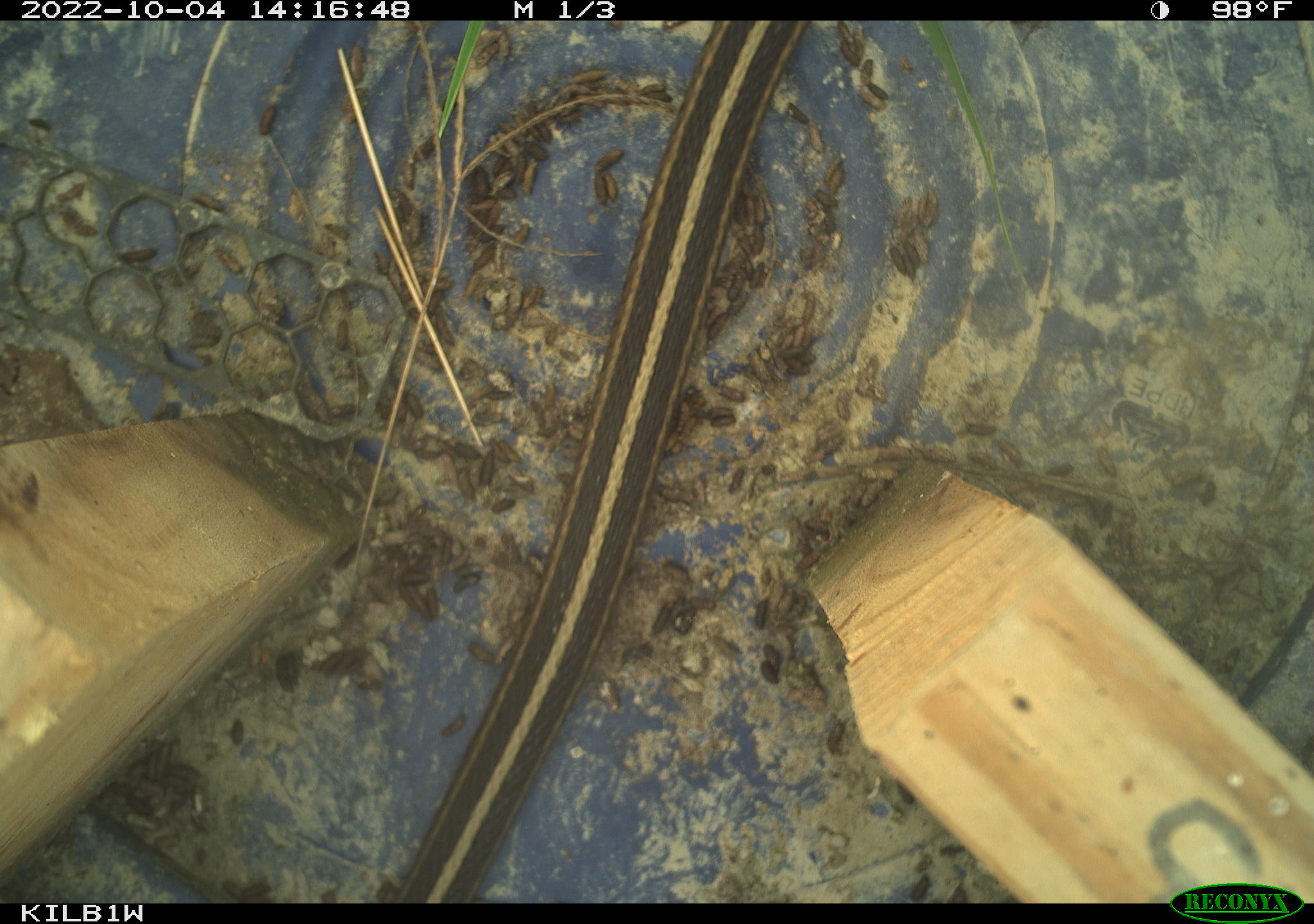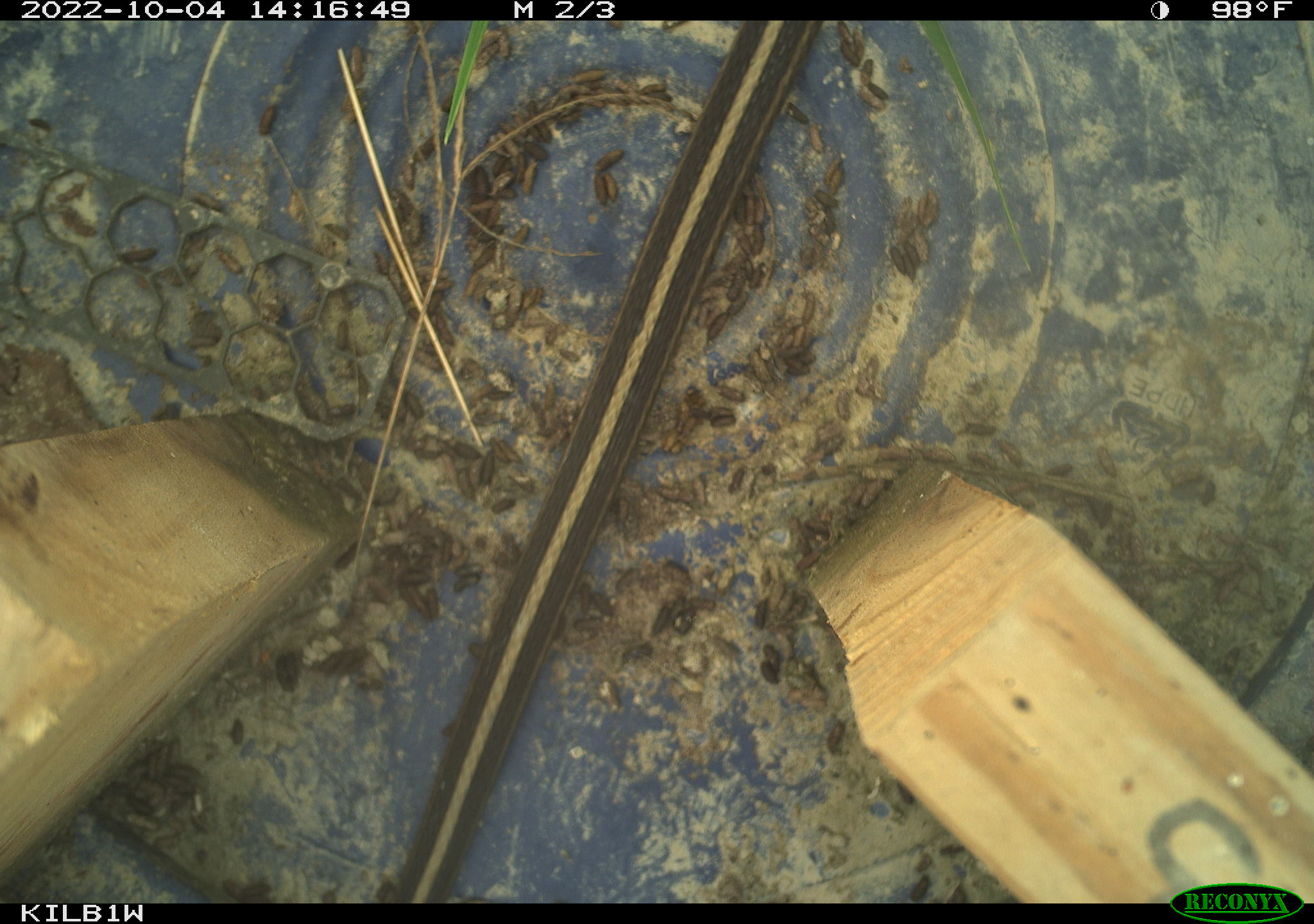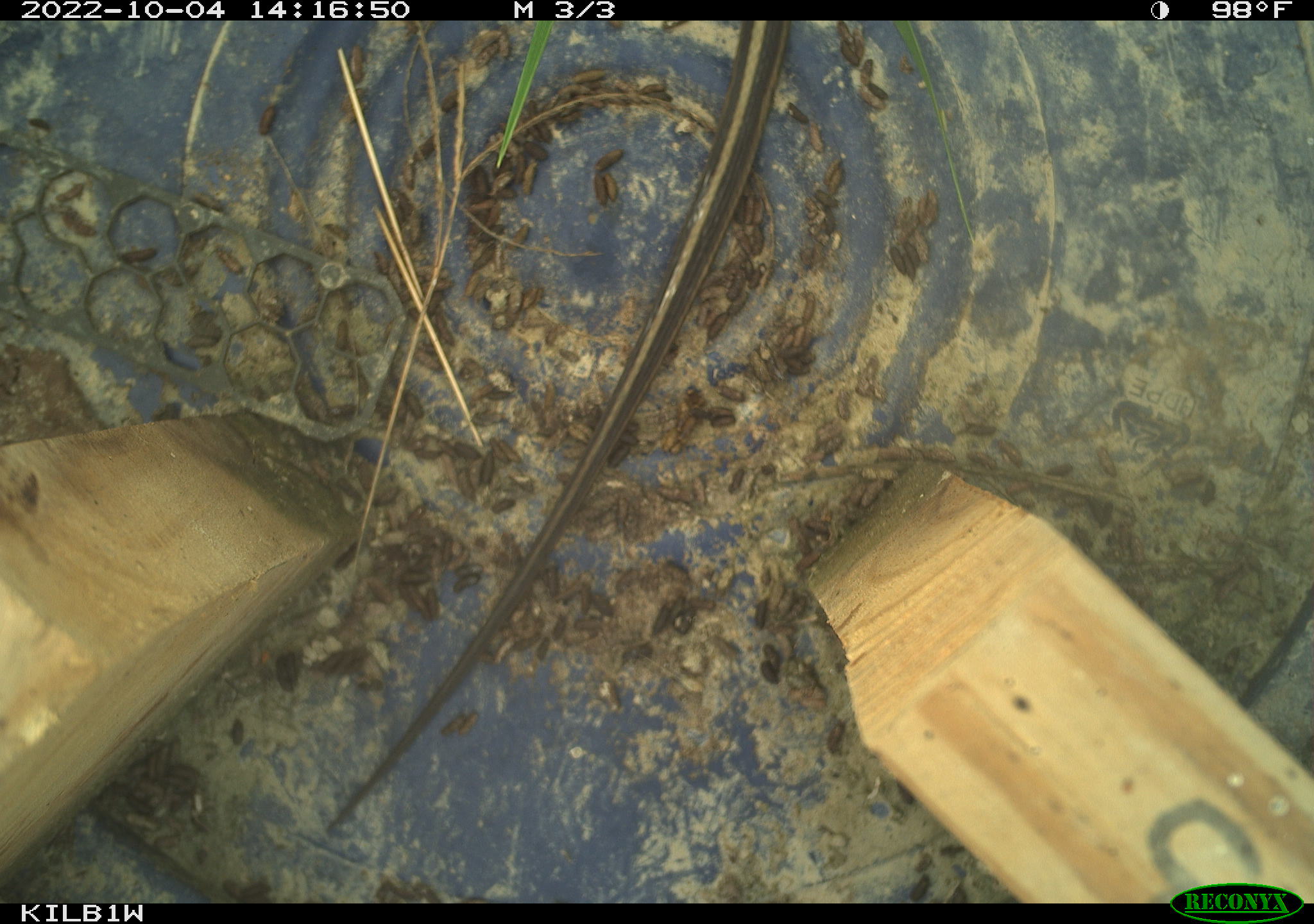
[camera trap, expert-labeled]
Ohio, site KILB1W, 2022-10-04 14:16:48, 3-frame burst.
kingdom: Animalia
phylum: Chordata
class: Reptilia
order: Squamata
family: Colubridae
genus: Thamnophis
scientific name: Thamnophis sirtalis sirtalis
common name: eastern gartersnake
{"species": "eastern gartersnake (Thamnophis sirtalis sirtalis)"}